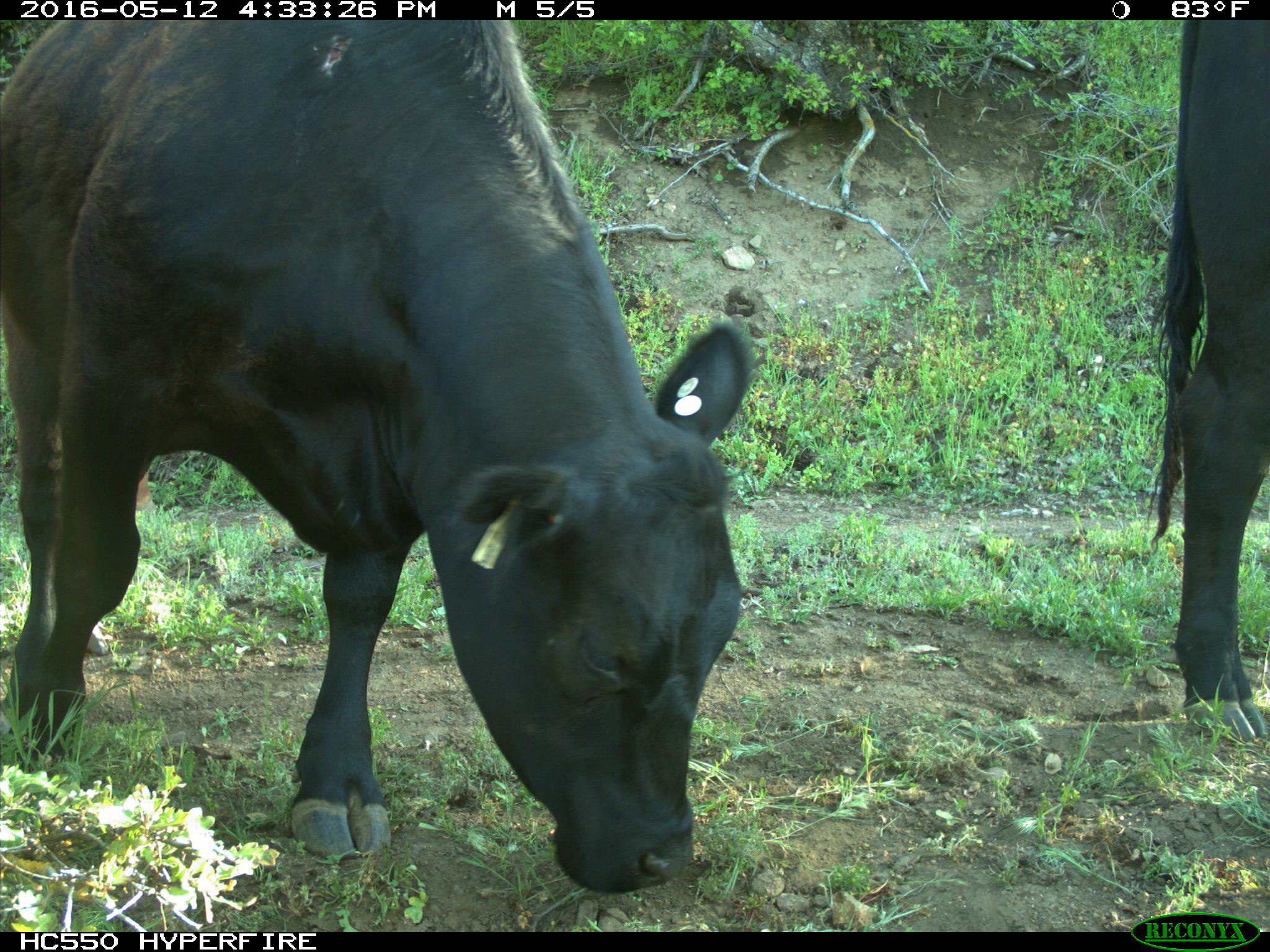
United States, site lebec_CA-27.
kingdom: Animalia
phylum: Chordata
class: Mammalia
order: Artiodactyla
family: Bovidae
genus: Bos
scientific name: Bos taurus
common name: domestic cow